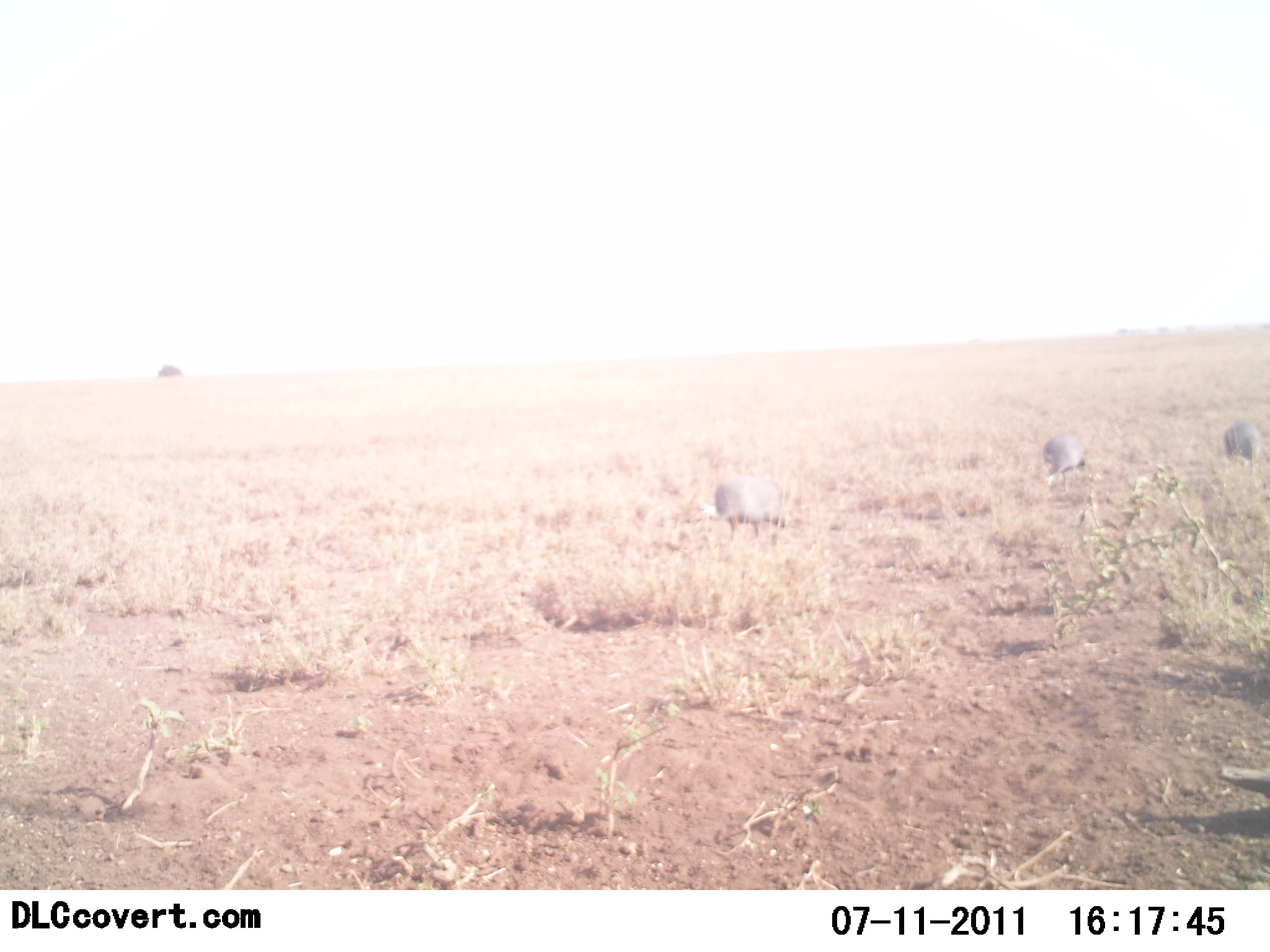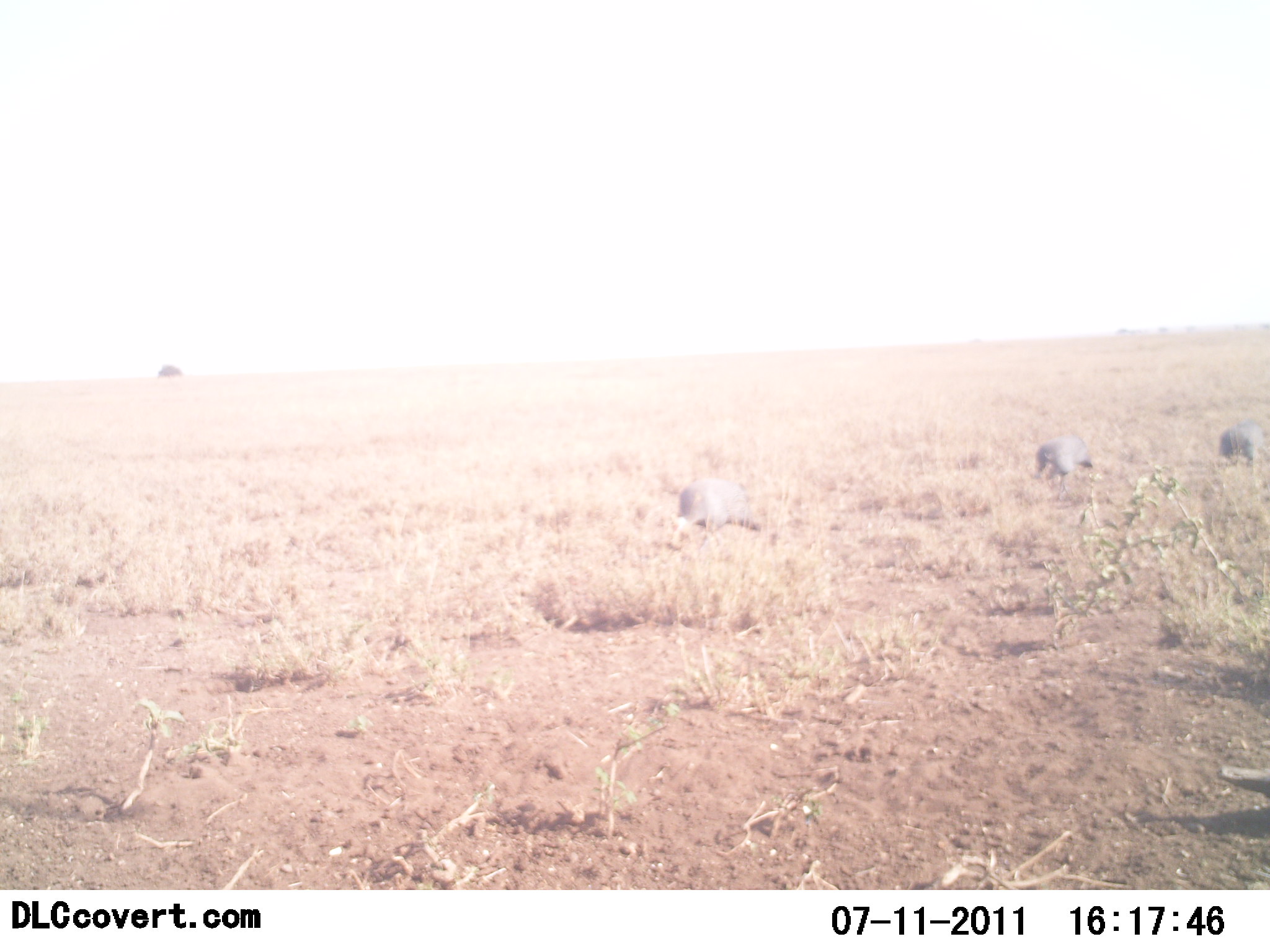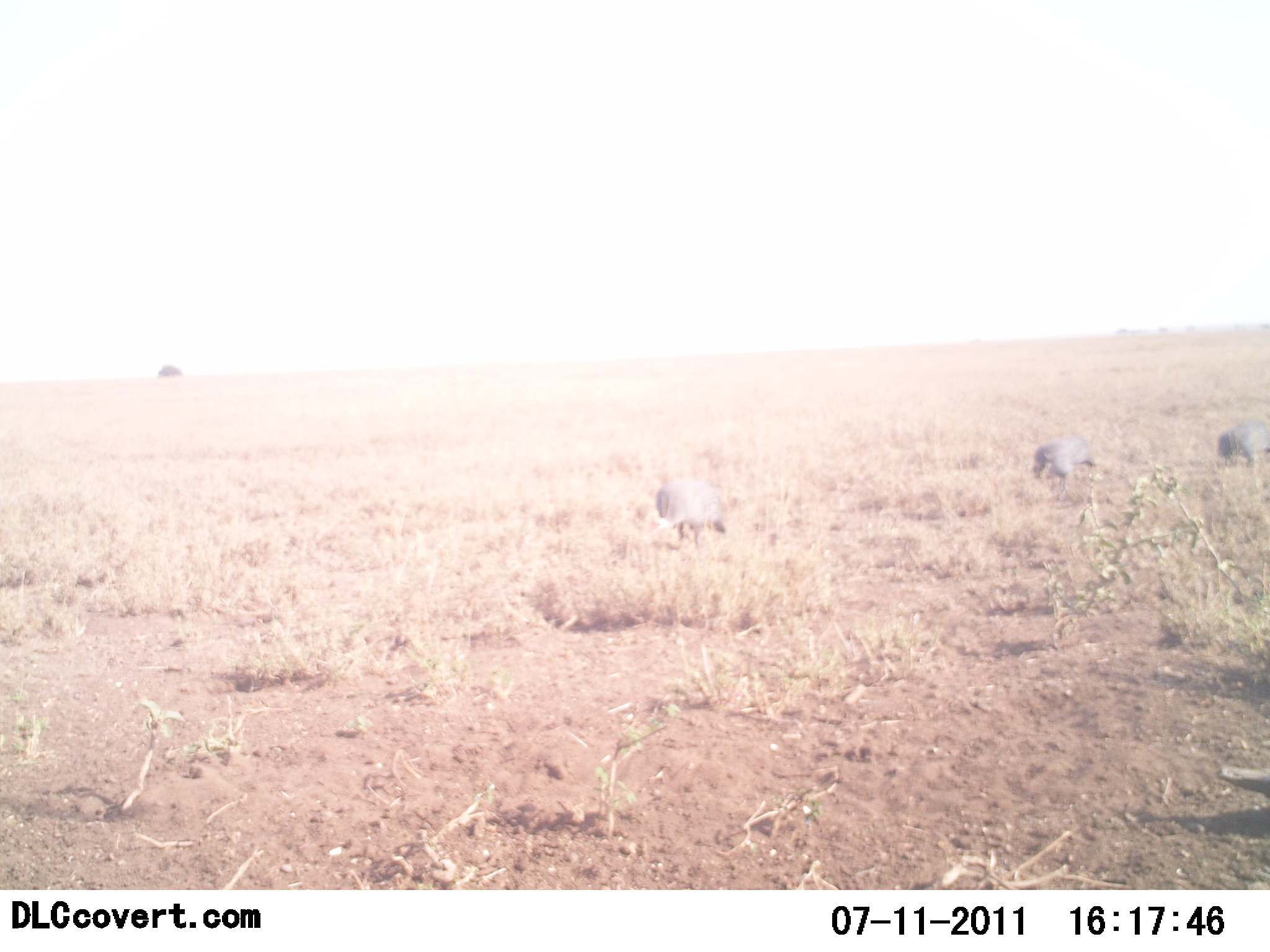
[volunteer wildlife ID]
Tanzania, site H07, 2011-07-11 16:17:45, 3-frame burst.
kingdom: Animalia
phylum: Chordata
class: Aves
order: Galliformes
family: Numididae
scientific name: Numididae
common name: guinea fowl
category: guineafowl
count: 3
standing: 33%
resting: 0%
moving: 67%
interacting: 0%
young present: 0%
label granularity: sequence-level